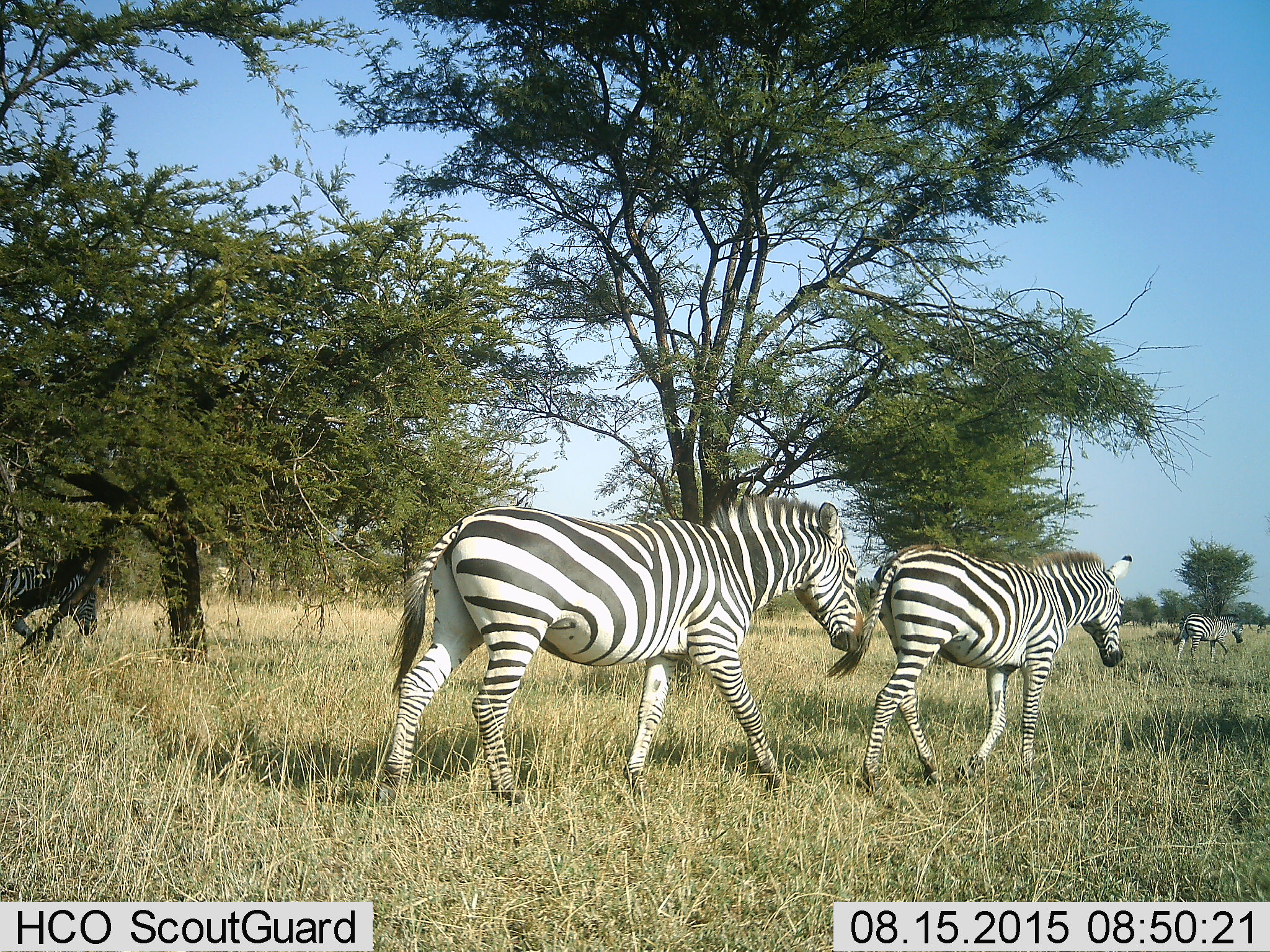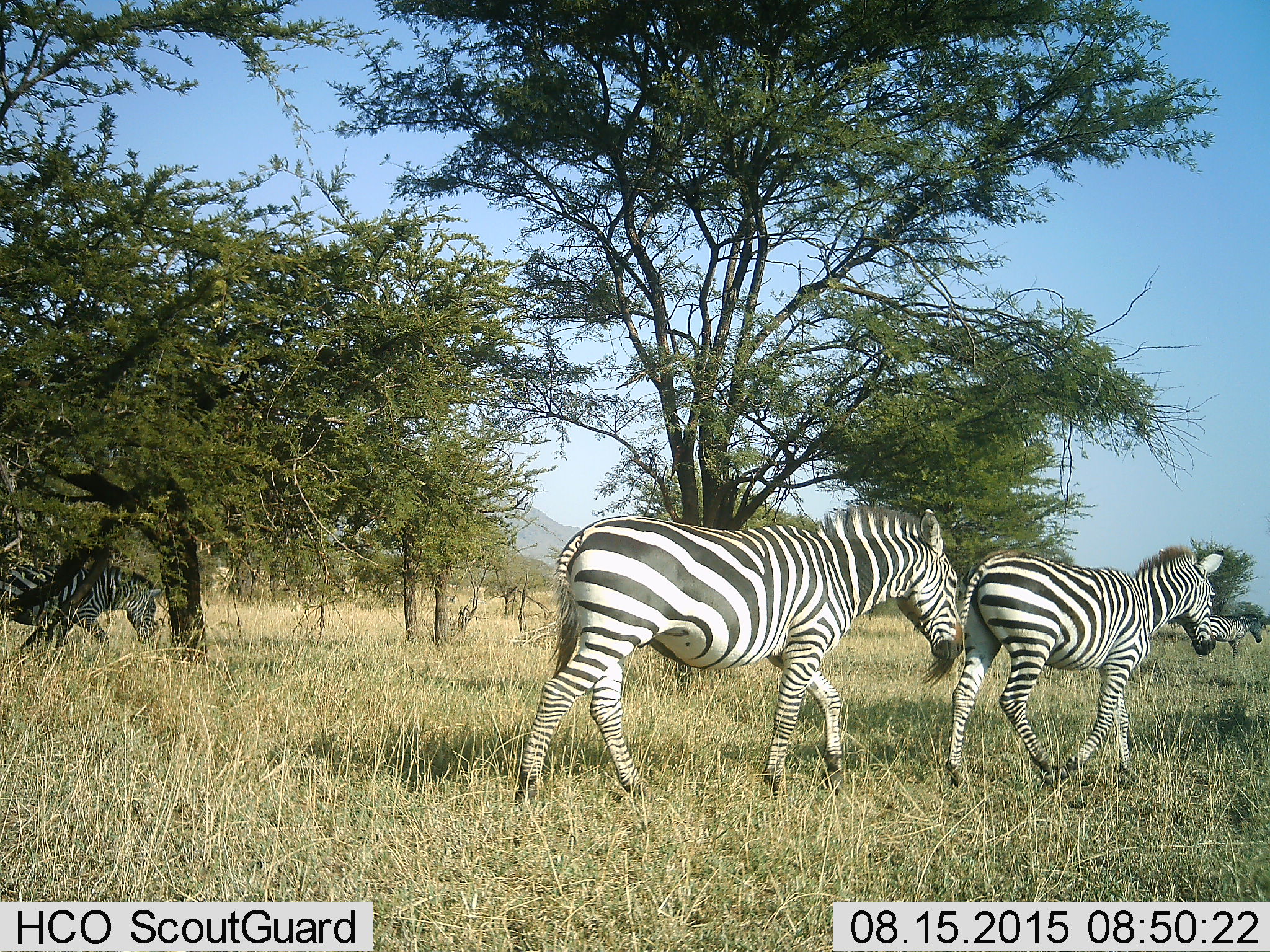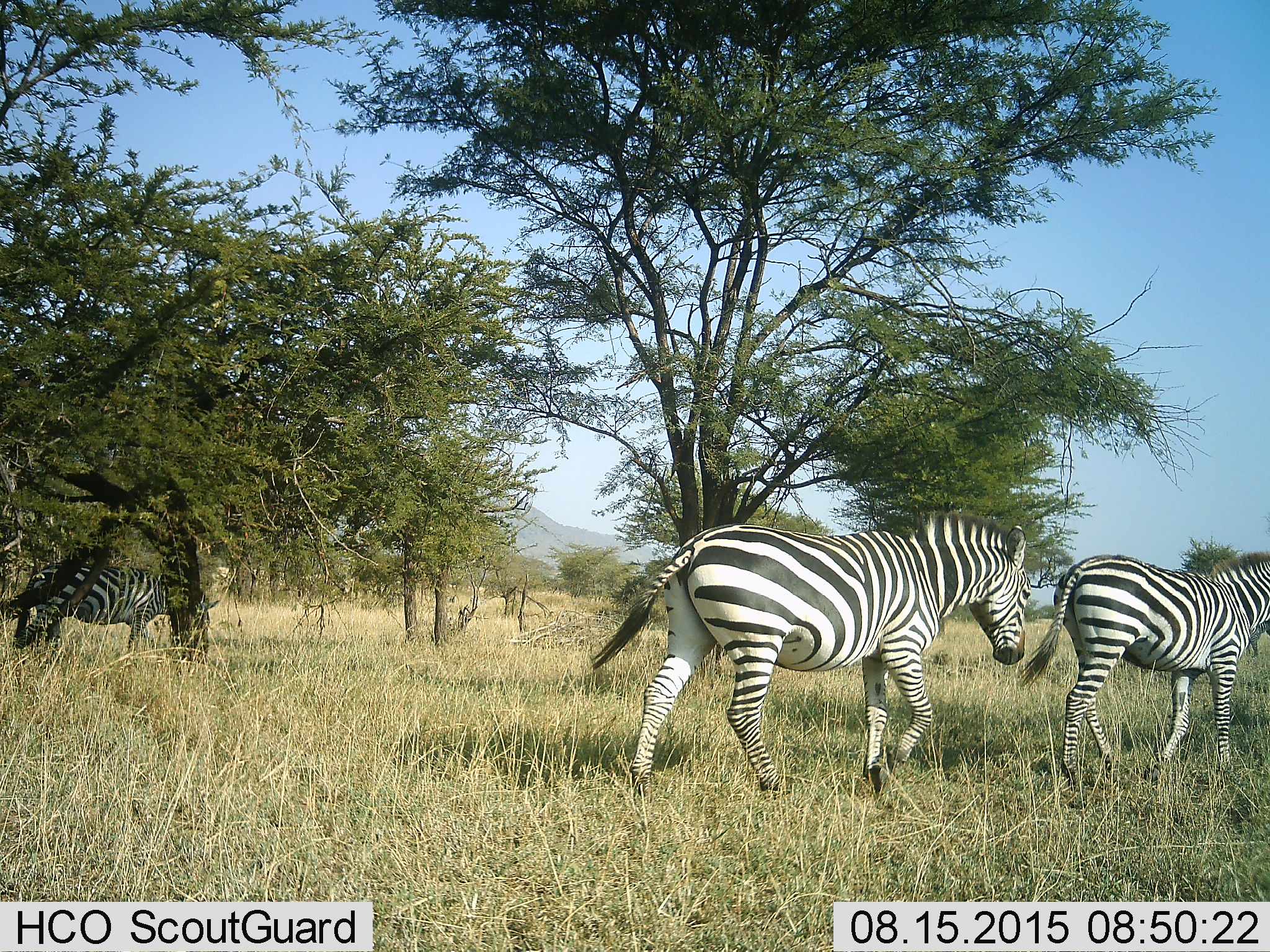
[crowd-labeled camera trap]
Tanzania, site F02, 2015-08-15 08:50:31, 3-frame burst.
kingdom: Animalia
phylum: Chordata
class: Mammalia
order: Perissodactyla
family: Equidae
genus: Equus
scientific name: Equus quagga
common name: plains zebra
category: zebra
Zebra (plains zebra) (Equus quagga), count 4. Behavior (volunteer vote fractions): standing 12%, resting 0%, moving 94%, interacting 0%. Young present (vote fraction): 6%. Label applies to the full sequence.